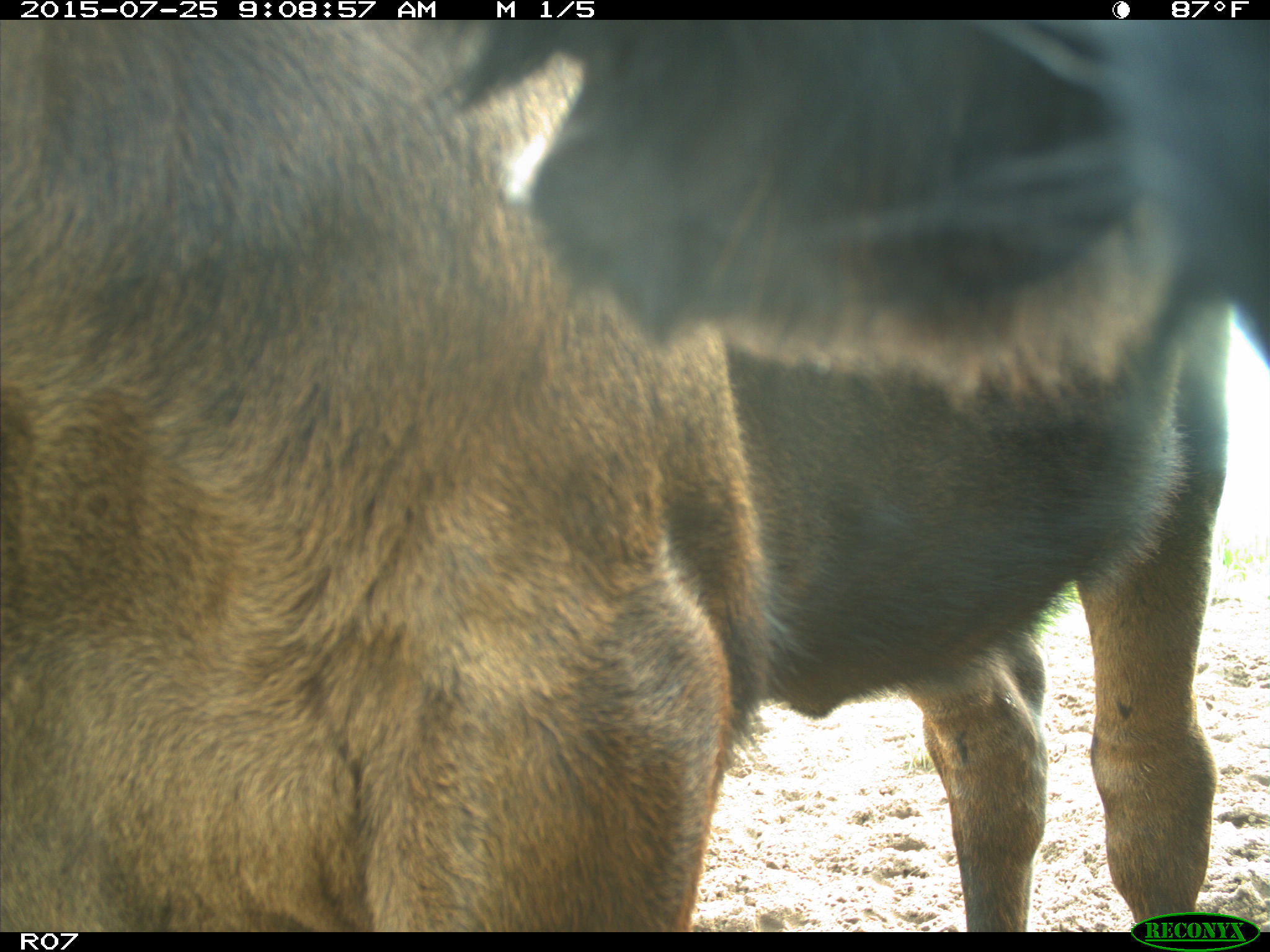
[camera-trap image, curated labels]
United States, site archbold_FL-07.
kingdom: Animalia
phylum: Chordata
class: Mammalia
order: Artiodactyla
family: Bovidae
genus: Bos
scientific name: Bos taurus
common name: domestic cow